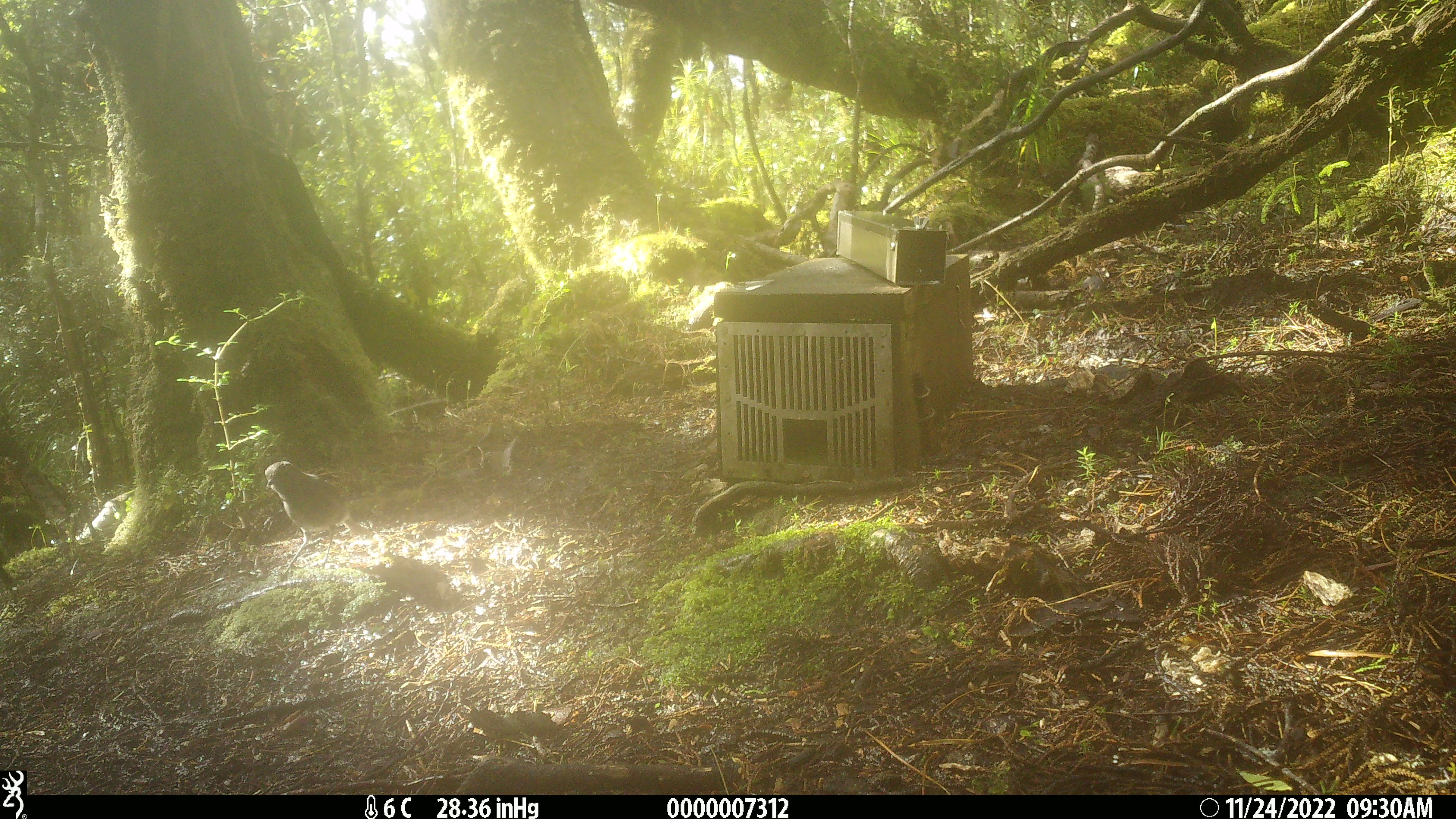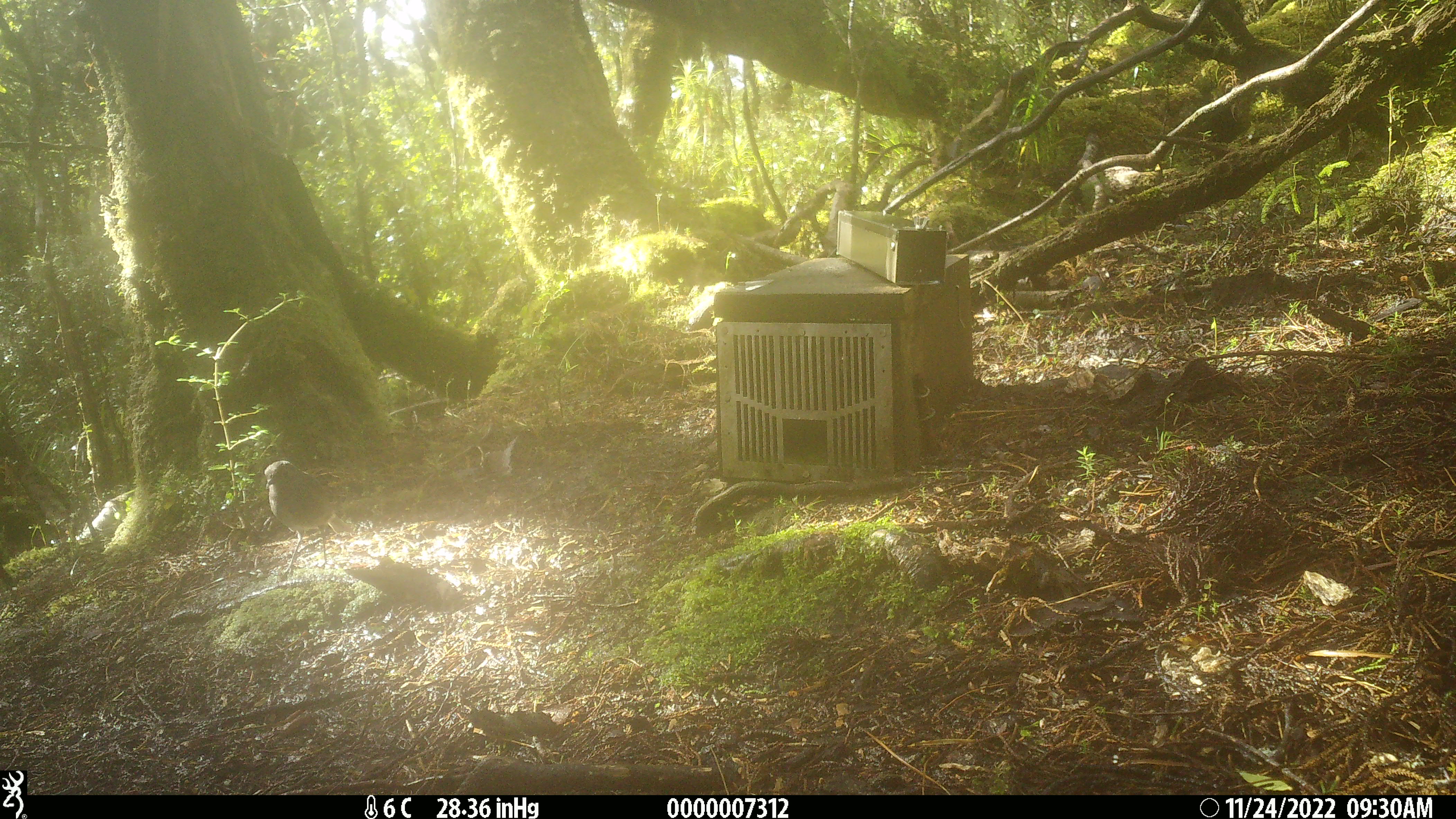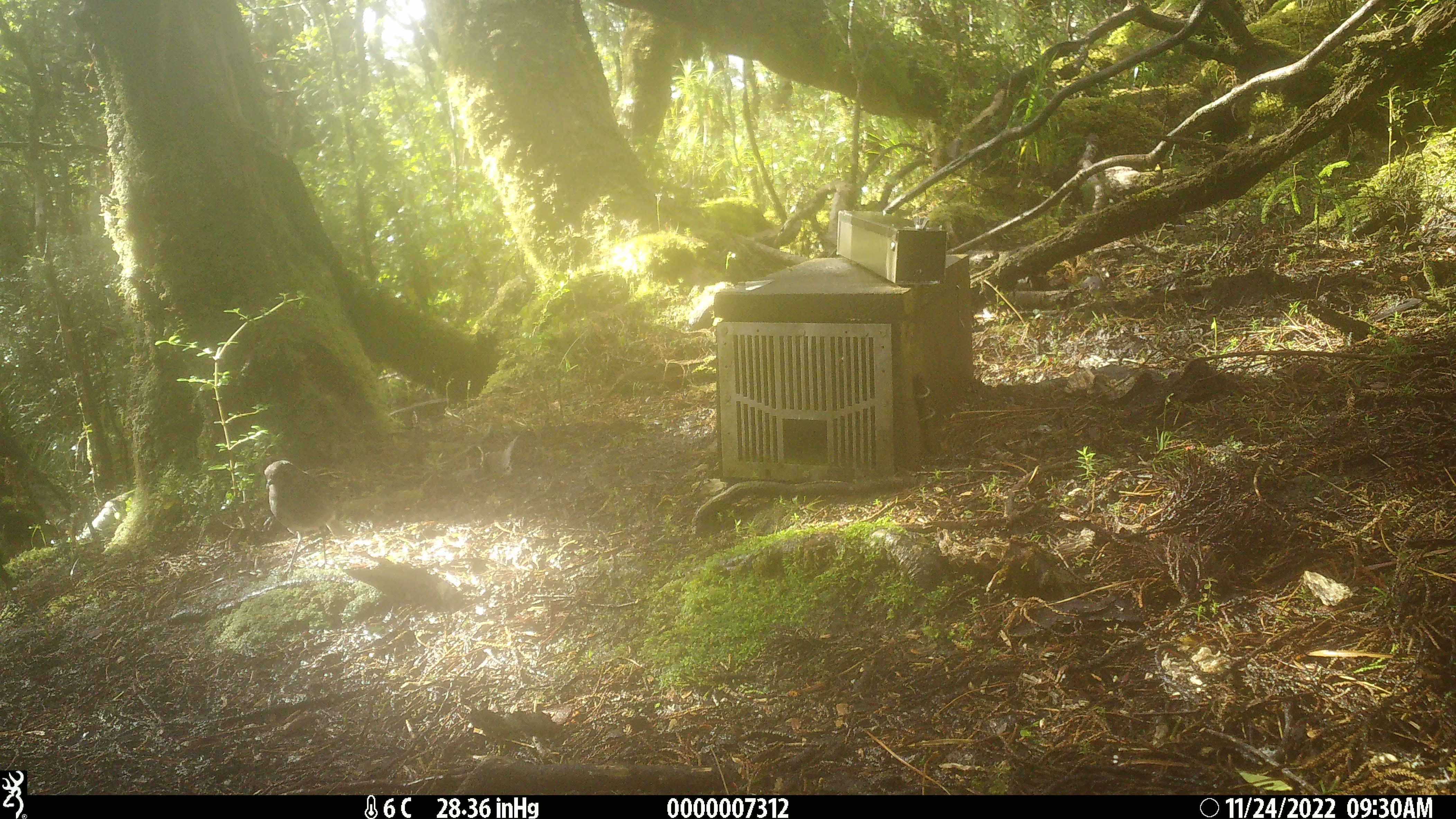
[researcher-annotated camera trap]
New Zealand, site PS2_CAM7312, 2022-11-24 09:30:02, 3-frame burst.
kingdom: Animalia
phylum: Chordata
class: Aves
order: Passeriformes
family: Petroicidae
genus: Petroica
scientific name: Petroica australis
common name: new zealand robin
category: robin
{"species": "robin (new zealand robin) (Petroica australis)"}